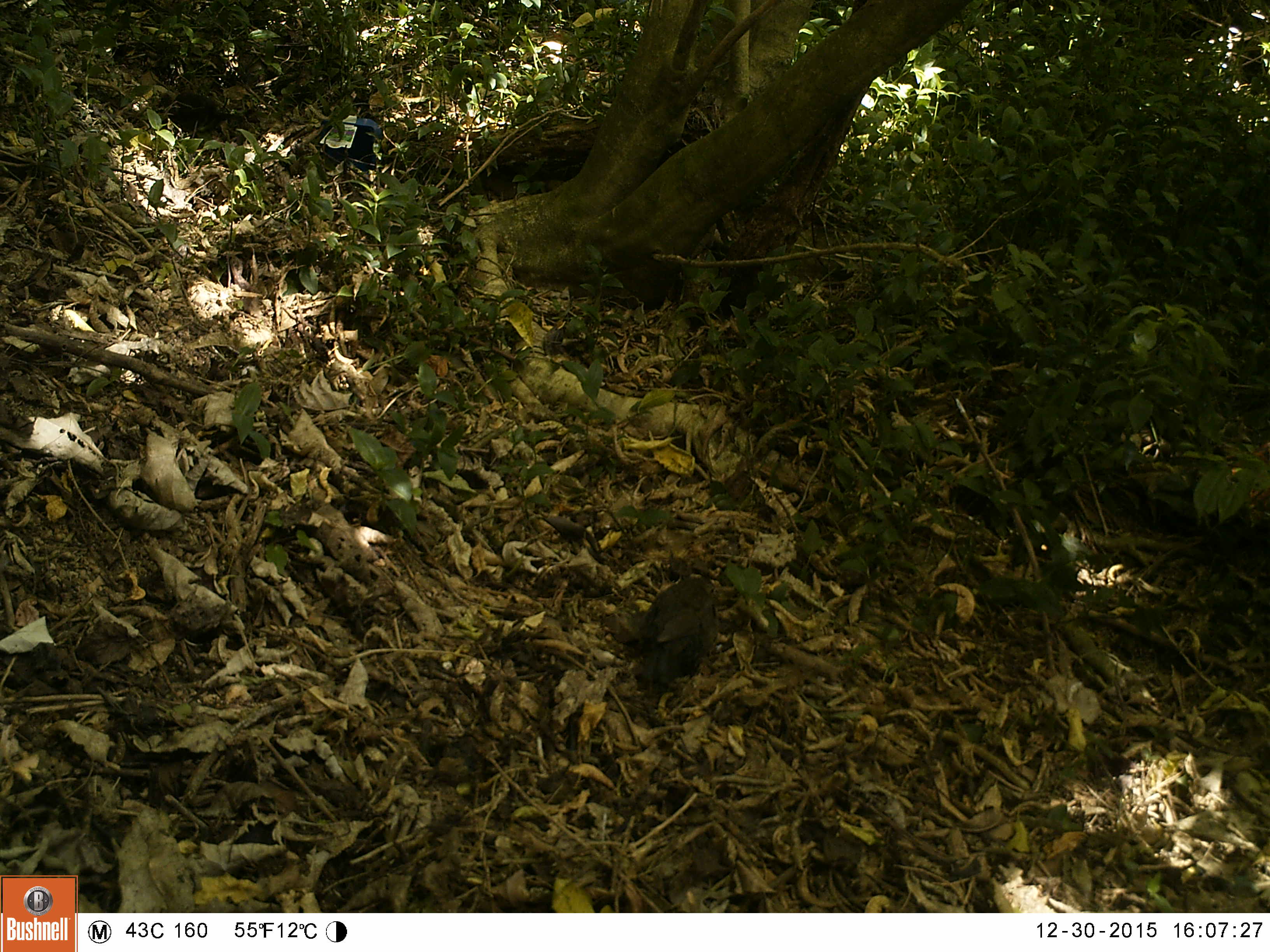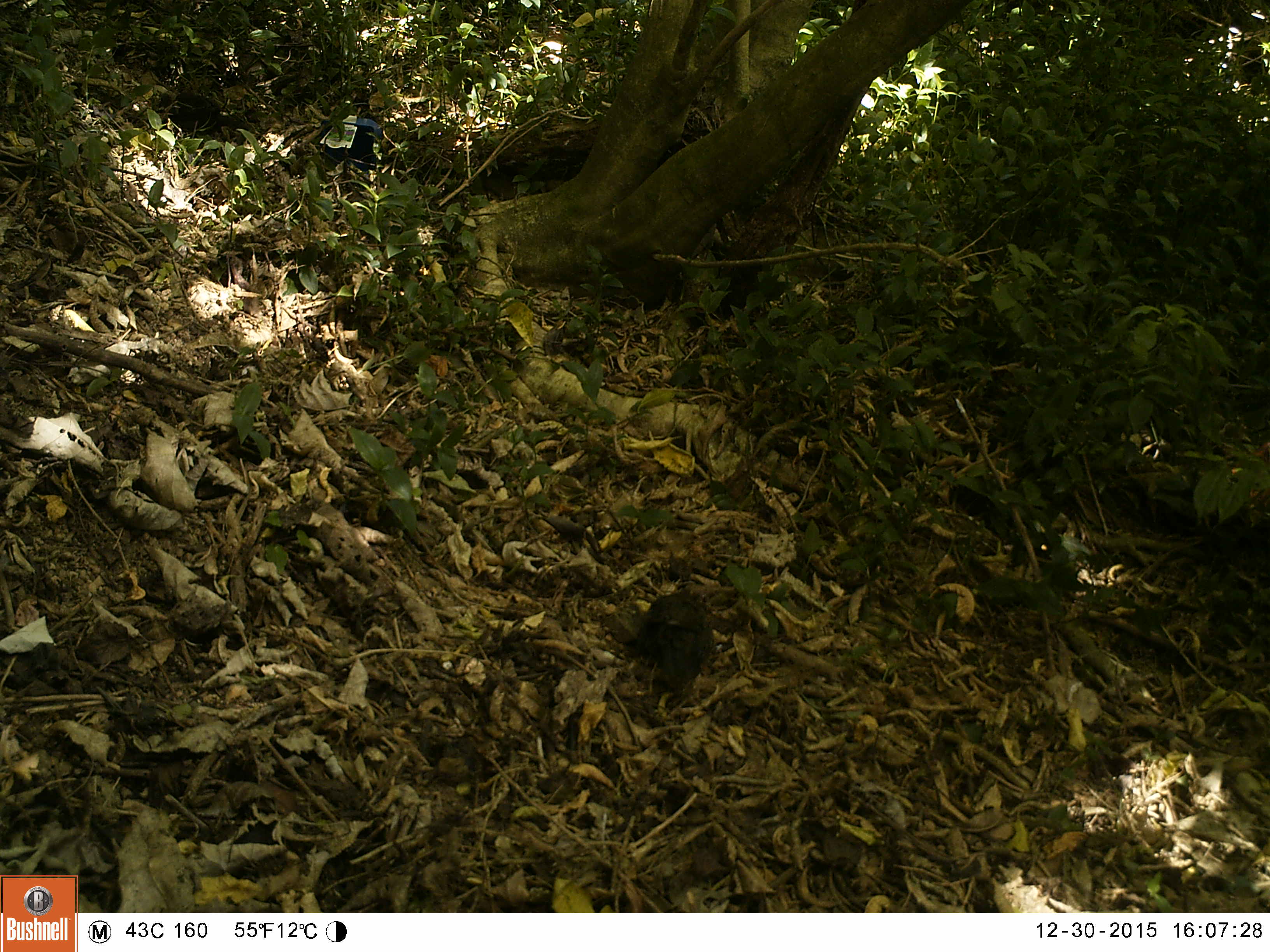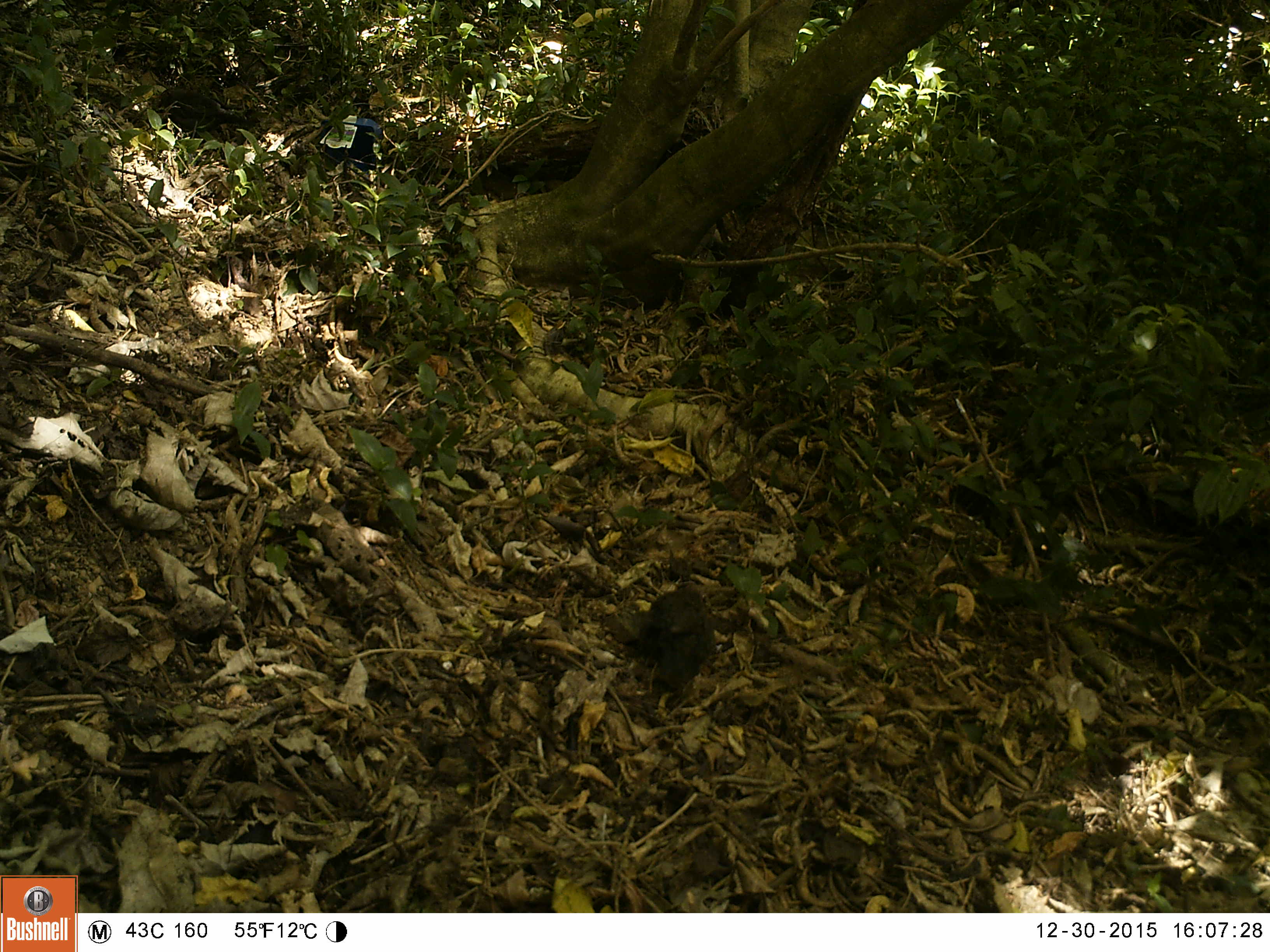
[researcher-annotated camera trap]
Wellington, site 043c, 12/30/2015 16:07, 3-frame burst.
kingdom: Animalia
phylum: Chordata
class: Aves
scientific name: Aves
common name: bird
Bird (Aves).